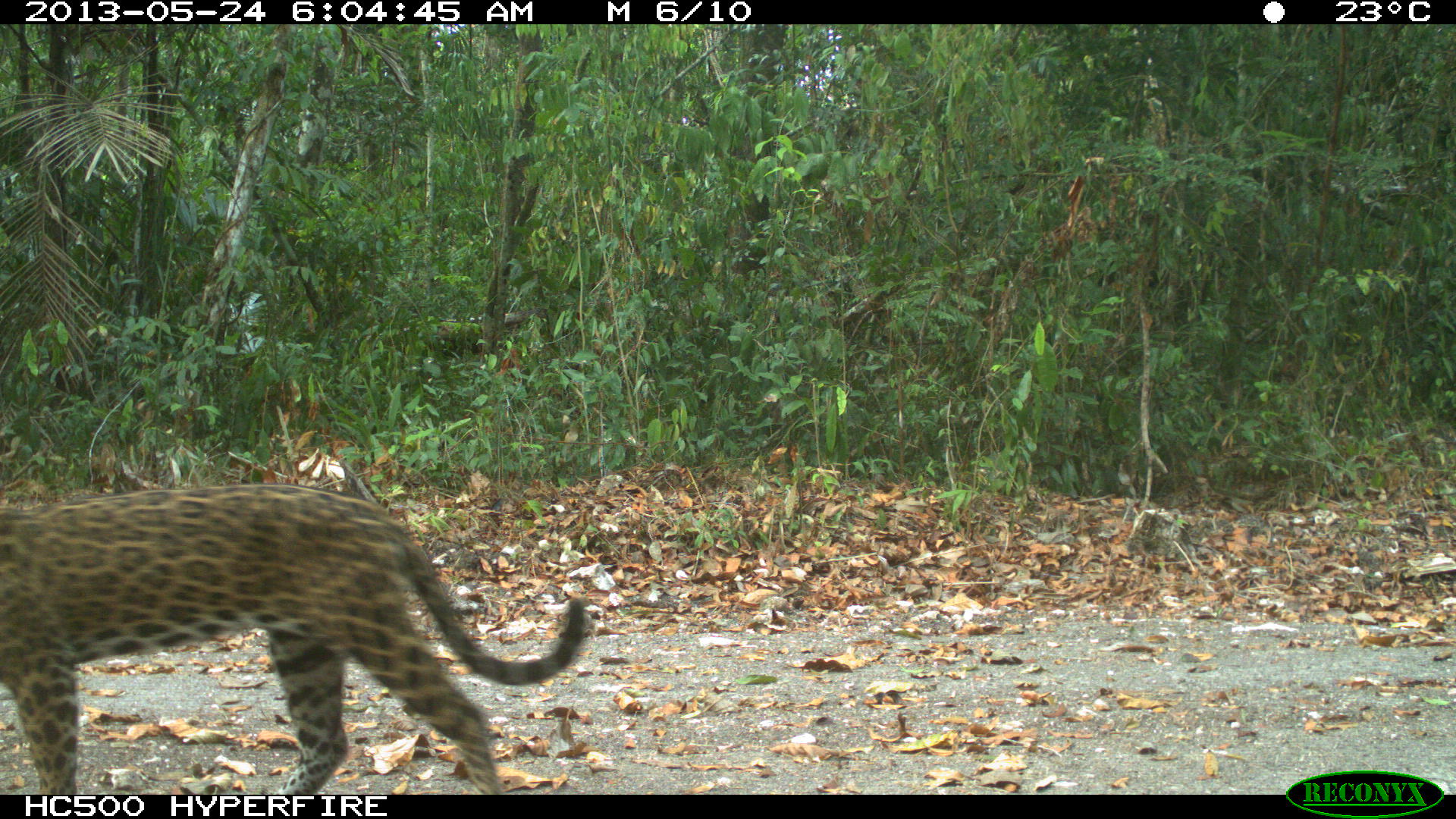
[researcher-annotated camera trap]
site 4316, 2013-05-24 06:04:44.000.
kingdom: Animalia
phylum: Chordata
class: Mammalia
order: Carnivora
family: Felidae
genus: Panthera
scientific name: Panthera onca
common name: jaguar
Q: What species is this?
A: Panthera onca (jaguar).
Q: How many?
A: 1.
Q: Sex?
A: Female.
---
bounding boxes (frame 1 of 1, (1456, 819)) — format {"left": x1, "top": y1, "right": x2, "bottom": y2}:
panthera onca: {"left": 0, "top": 480, "right": 591, "bottom": 794}